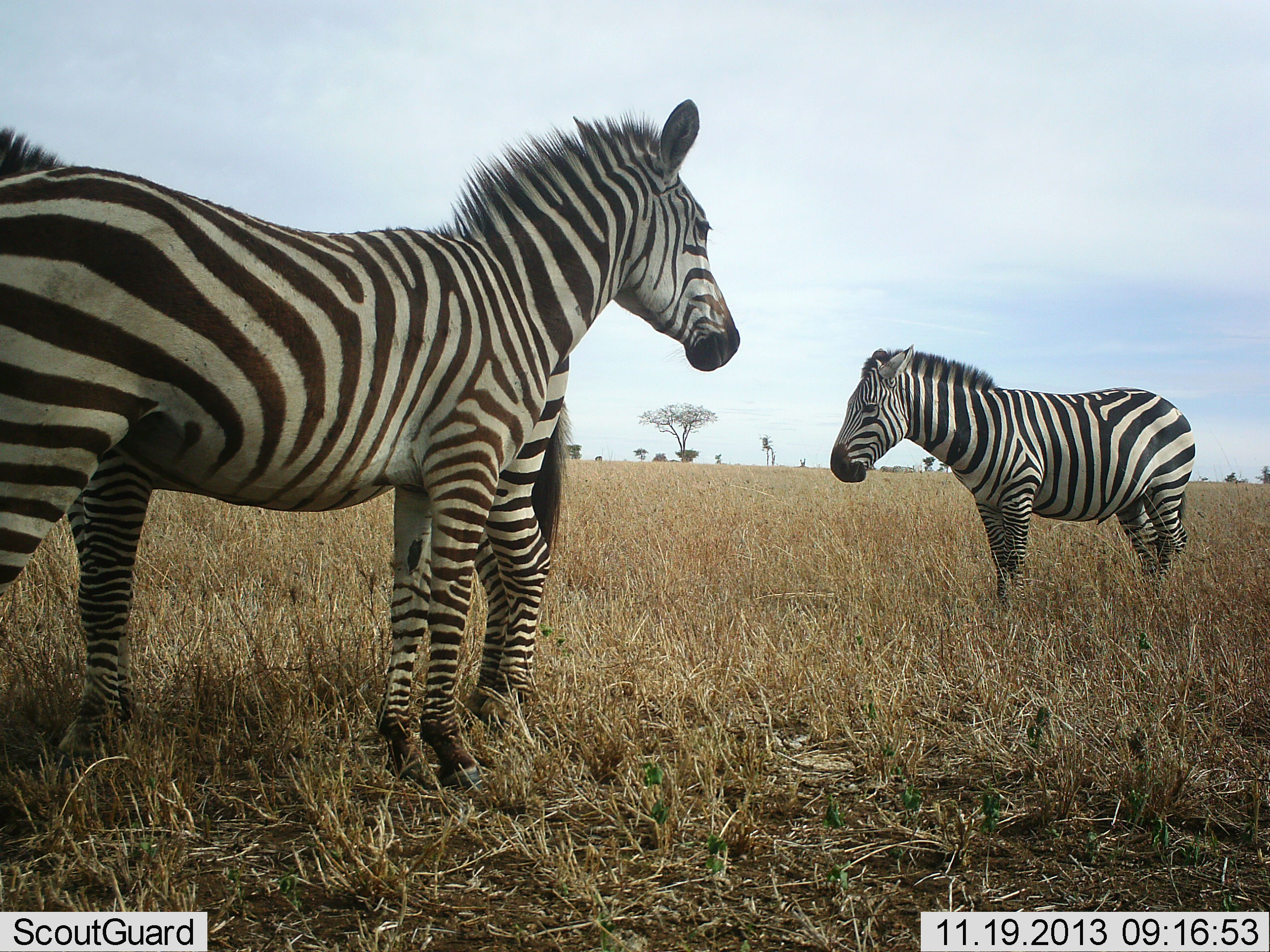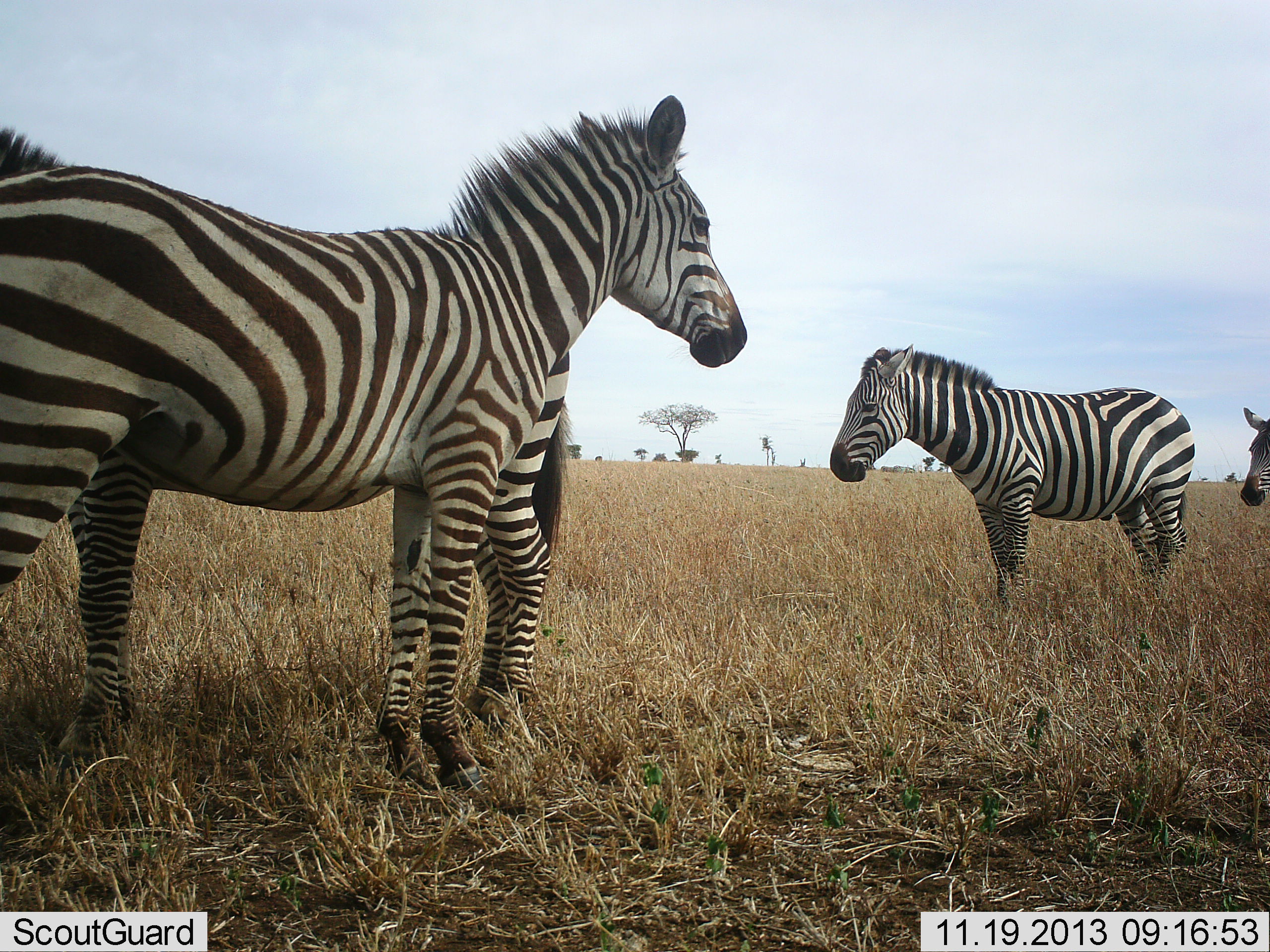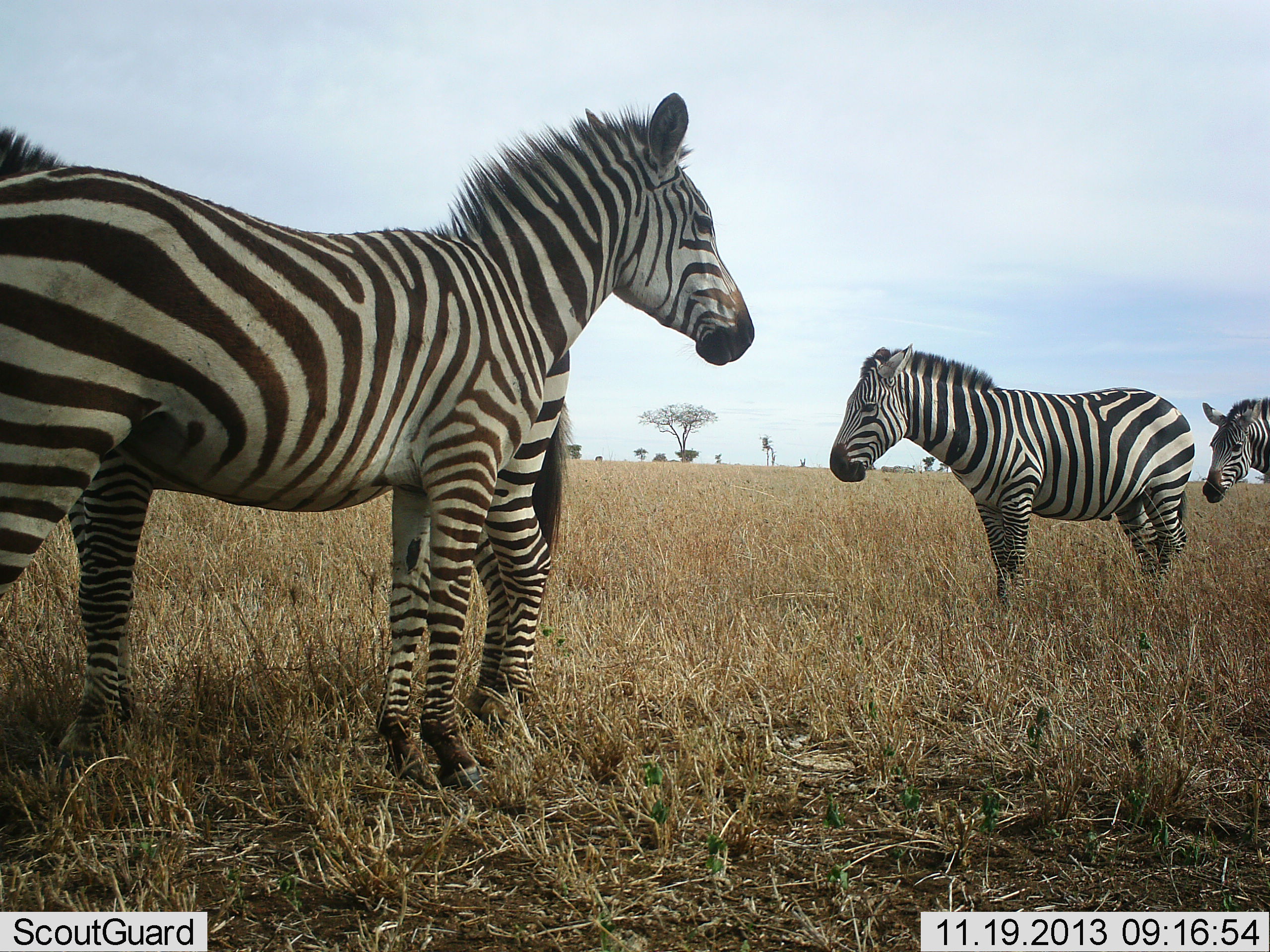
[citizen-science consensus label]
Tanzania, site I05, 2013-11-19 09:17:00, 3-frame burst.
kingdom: Animalia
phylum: Chordata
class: Mammalia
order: Perissodactyla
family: Equidae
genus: Equus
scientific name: Equus quagga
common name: plains zebra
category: zebra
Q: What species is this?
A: Zebra (plains zebra) (Equus quagga).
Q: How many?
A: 4.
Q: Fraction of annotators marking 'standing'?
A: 90%.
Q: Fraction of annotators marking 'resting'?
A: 0%.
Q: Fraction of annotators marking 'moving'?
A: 40%.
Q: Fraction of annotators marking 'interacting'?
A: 10%.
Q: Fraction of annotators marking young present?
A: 0%.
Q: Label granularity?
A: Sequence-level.